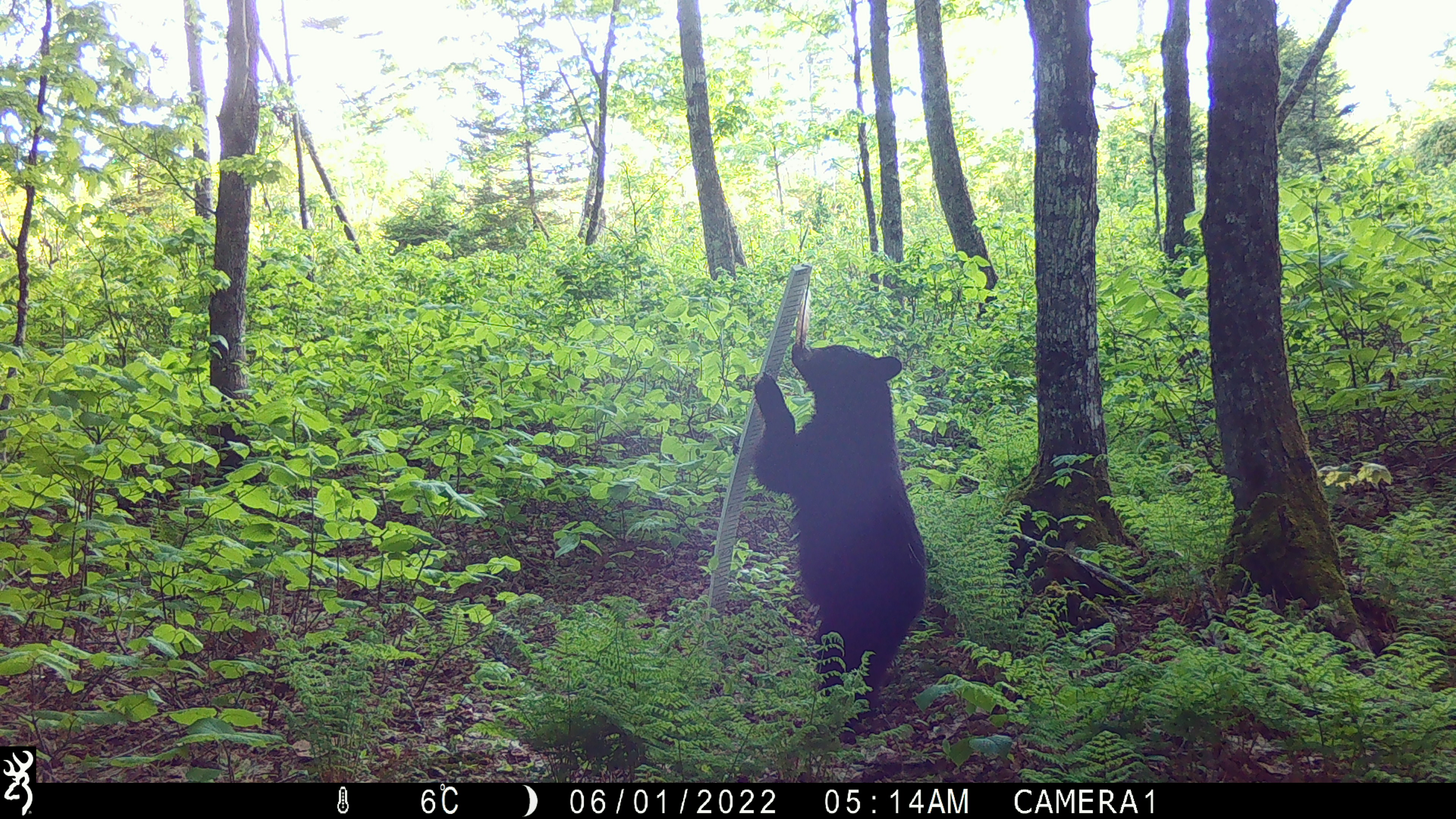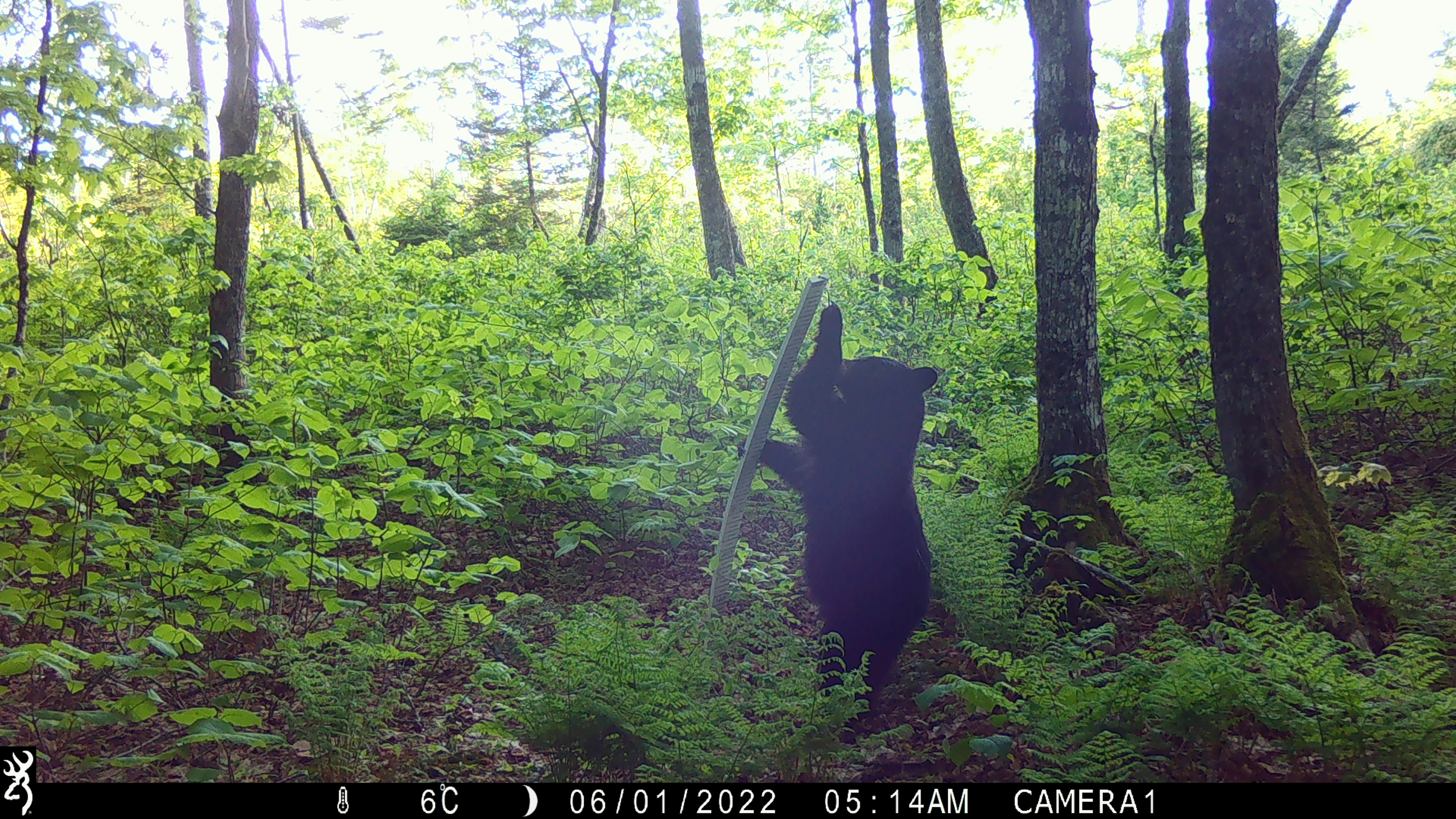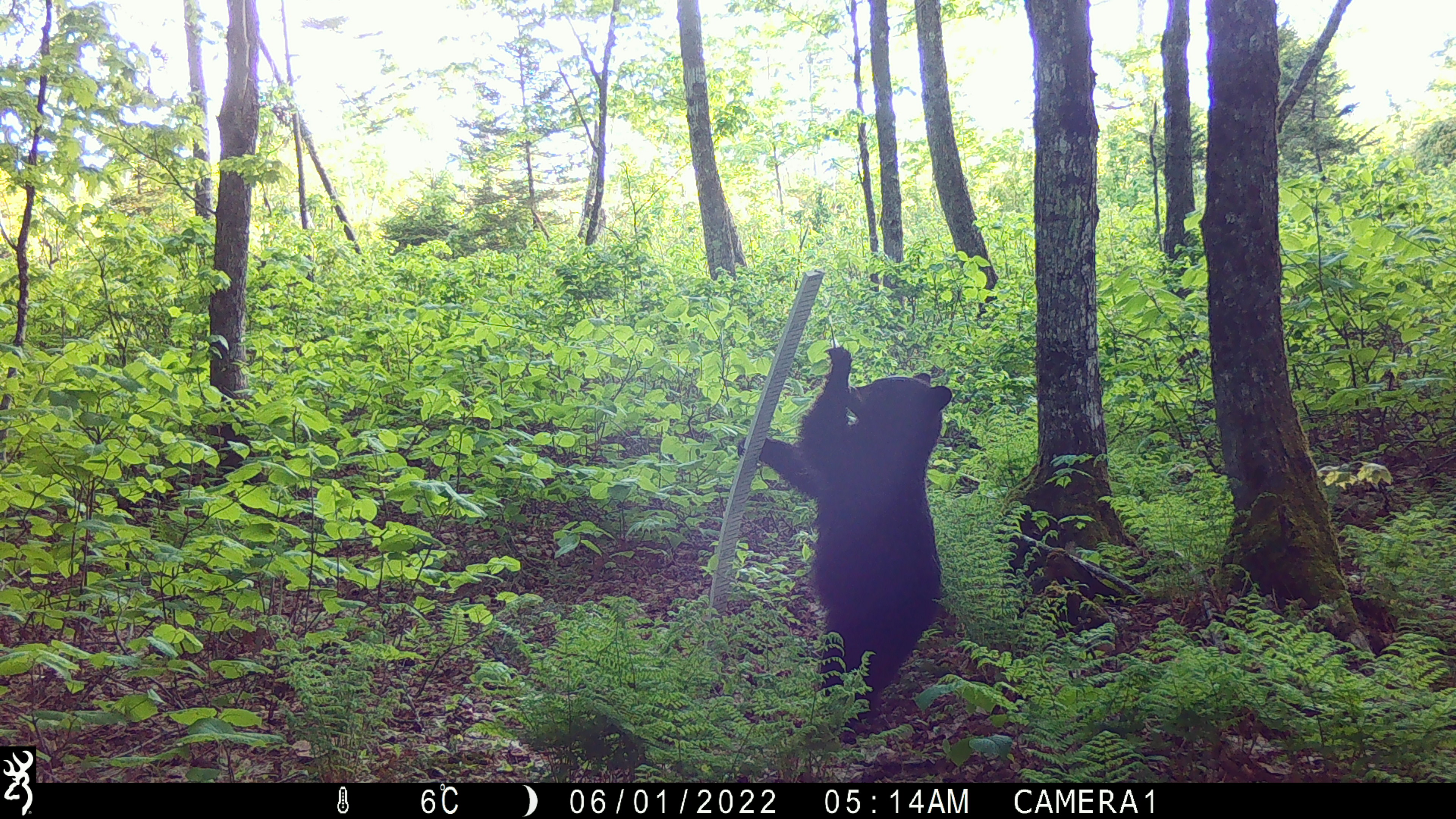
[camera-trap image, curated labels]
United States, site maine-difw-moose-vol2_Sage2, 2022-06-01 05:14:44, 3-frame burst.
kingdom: Animalia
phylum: Chordata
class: Mammalia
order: Carnivora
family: Ursidae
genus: Ursus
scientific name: Ursus americanus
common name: black bear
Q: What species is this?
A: Black bear (Ursus americanus).